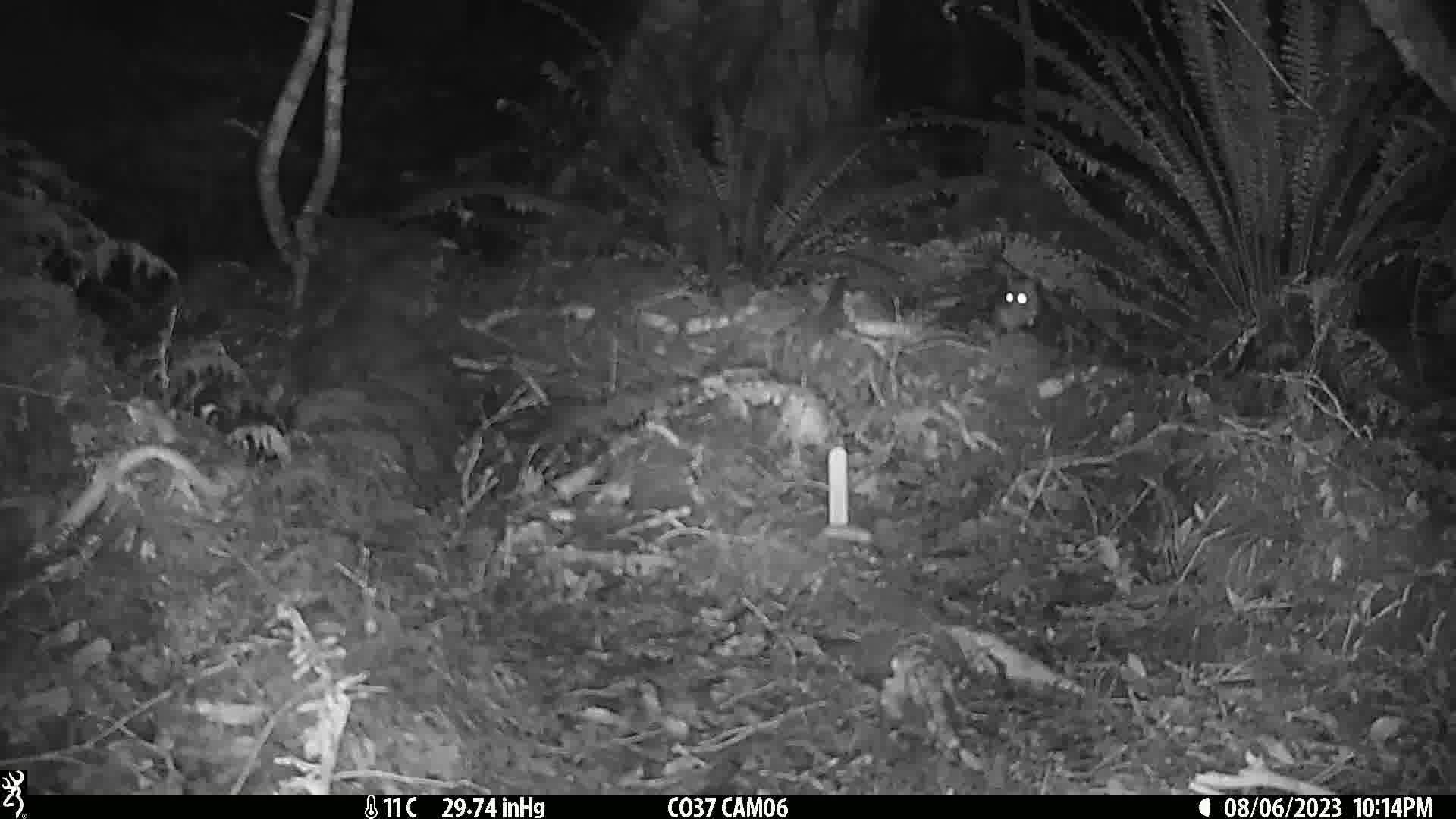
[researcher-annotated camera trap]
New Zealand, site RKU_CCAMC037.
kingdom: Animalia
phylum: Chordata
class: Mammalia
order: Rodentia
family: Muridae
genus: Rattus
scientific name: Rattus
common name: rat